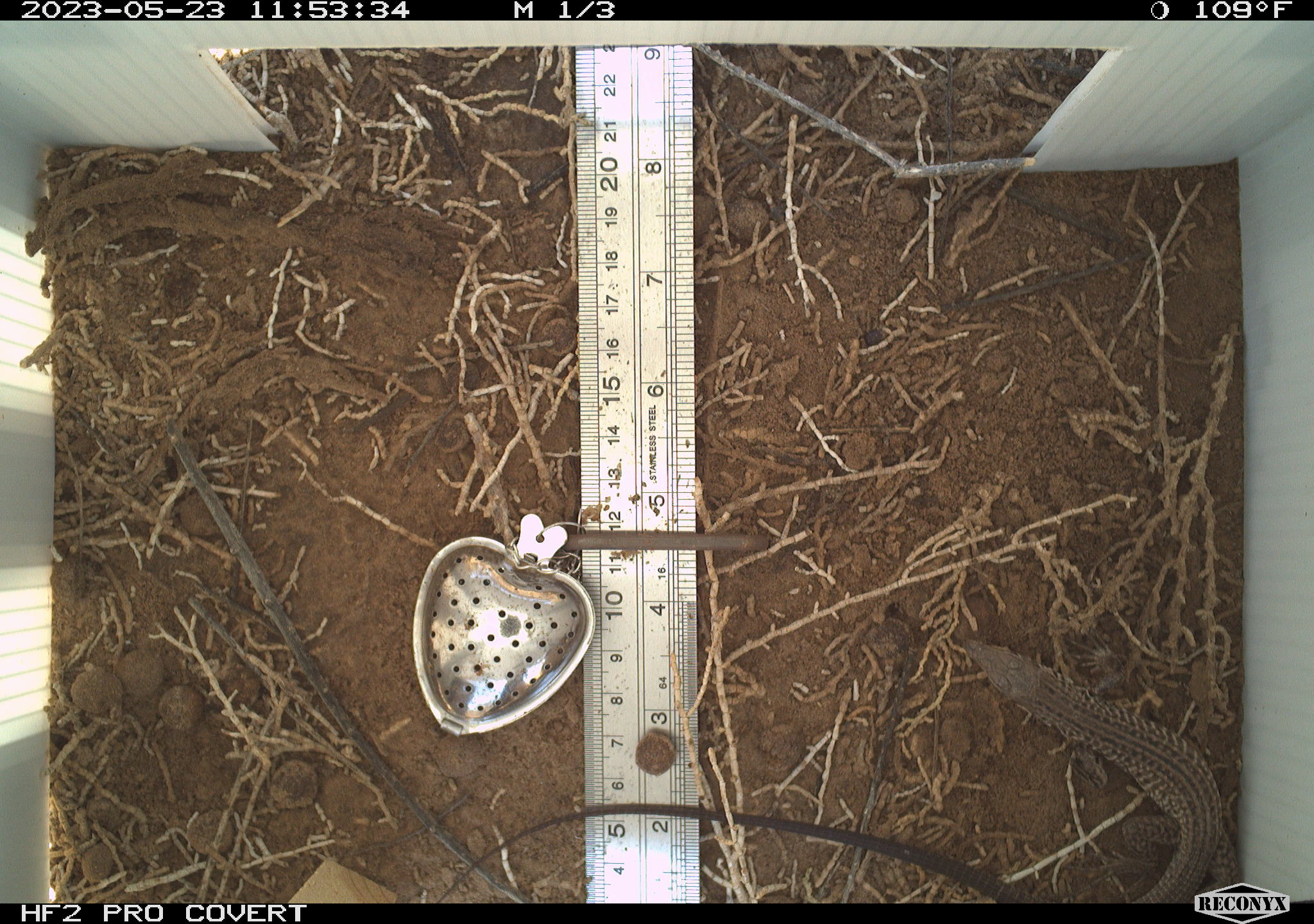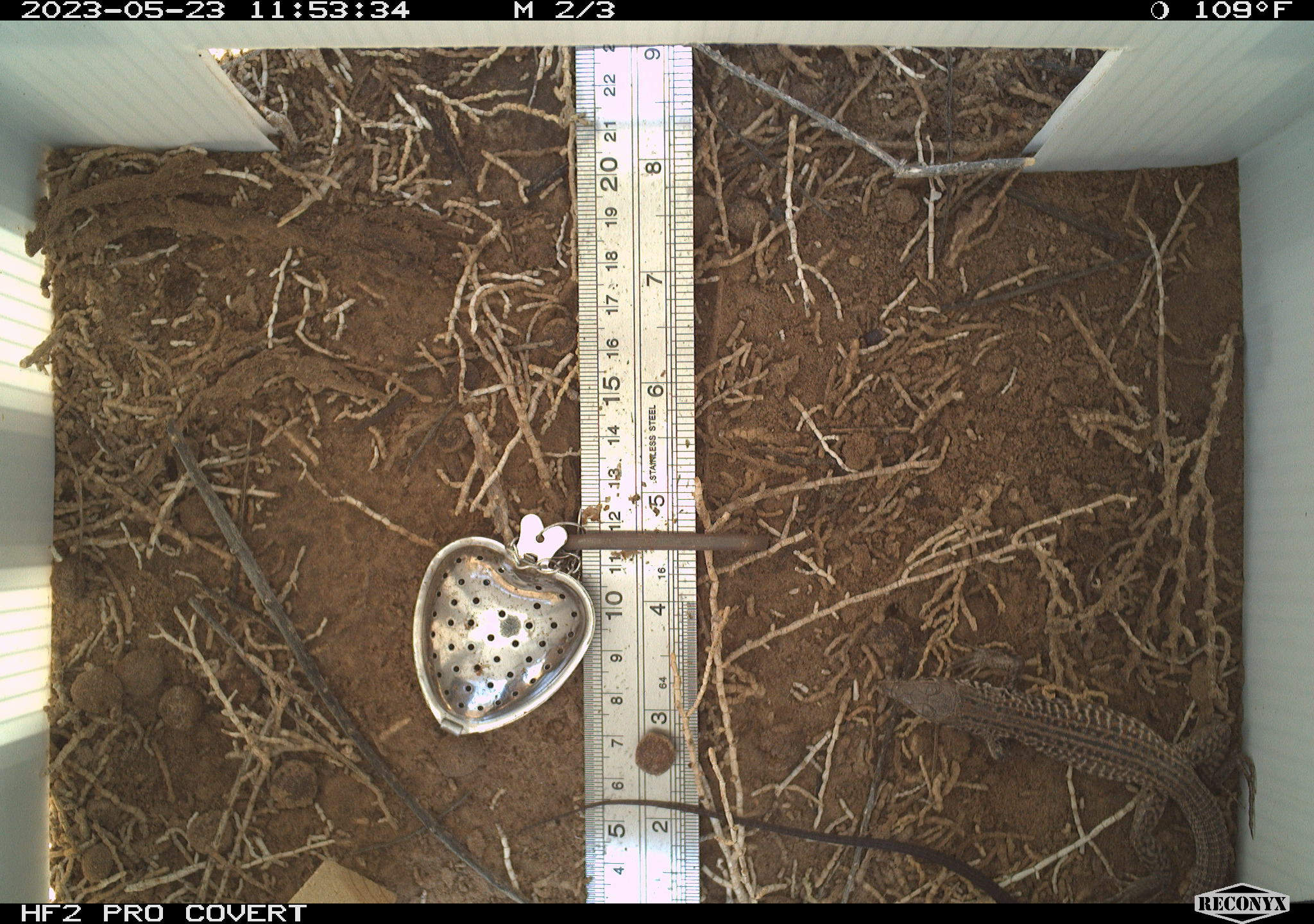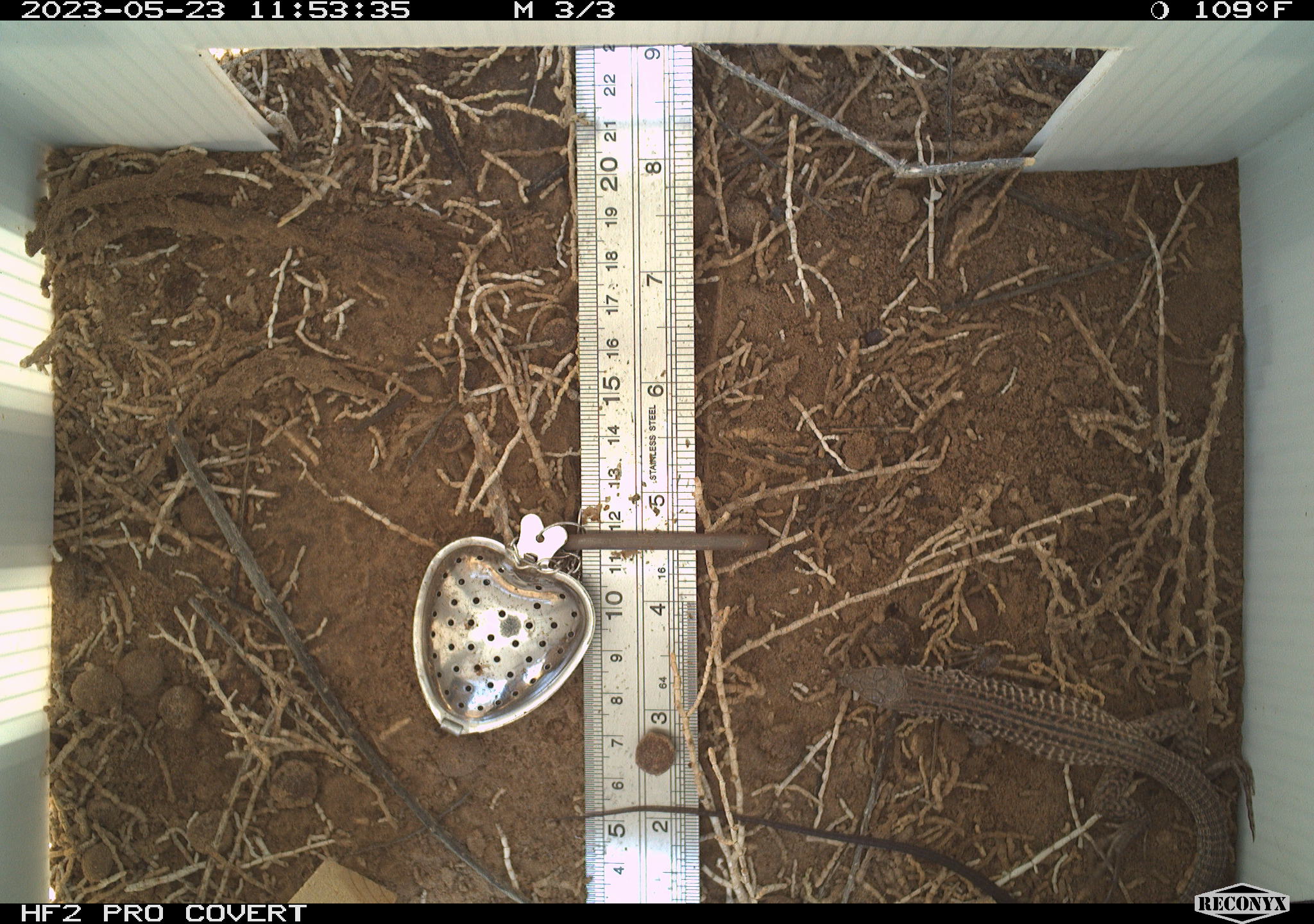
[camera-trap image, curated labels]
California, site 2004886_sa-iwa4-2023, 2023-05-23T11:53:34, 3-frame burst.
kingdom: Animalia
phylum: Chordata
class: Reptilia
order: Squamata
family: Teiidae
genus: Aspidoscelis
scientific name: Aspidoscelis tigris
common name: western whiptail